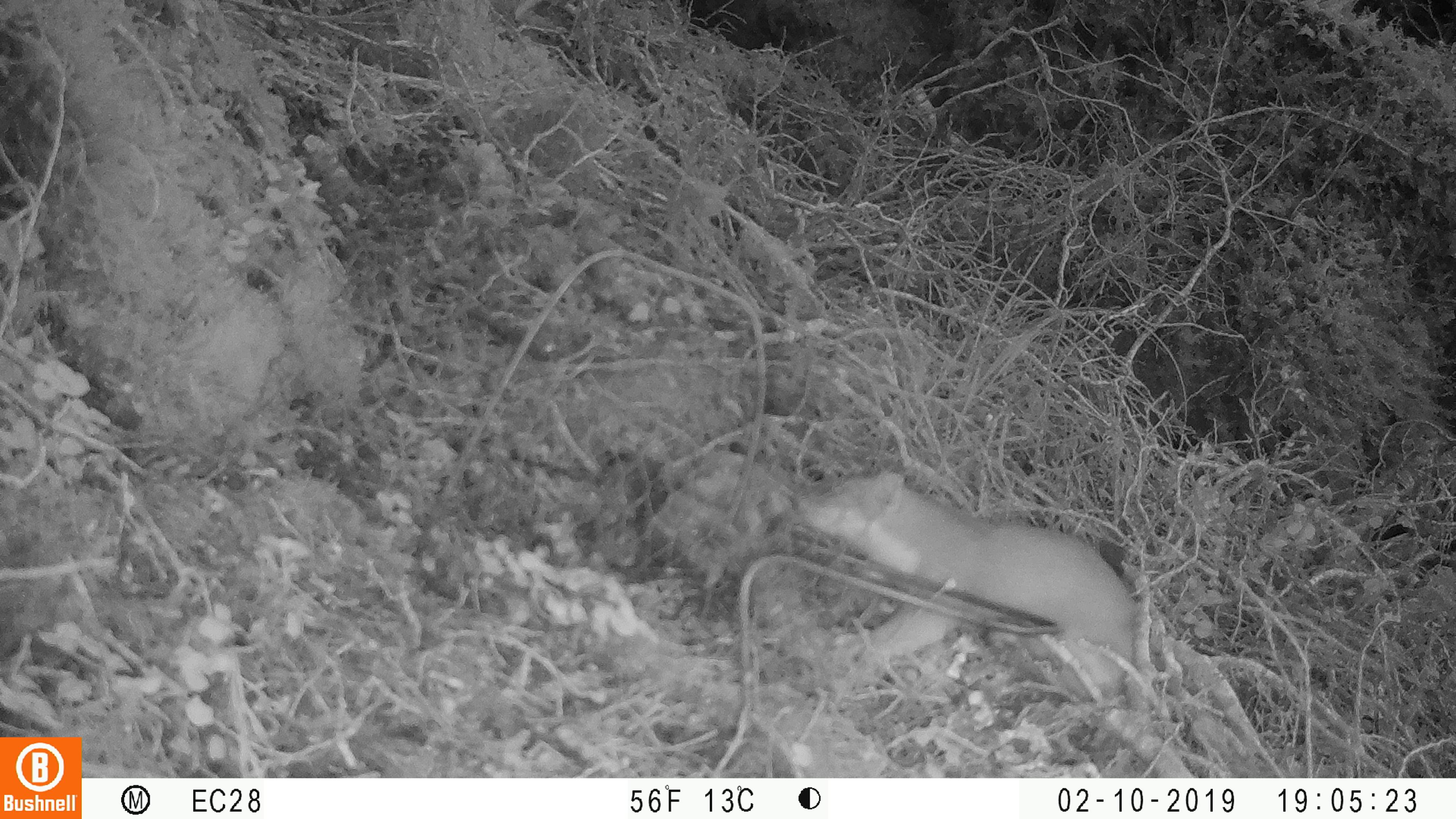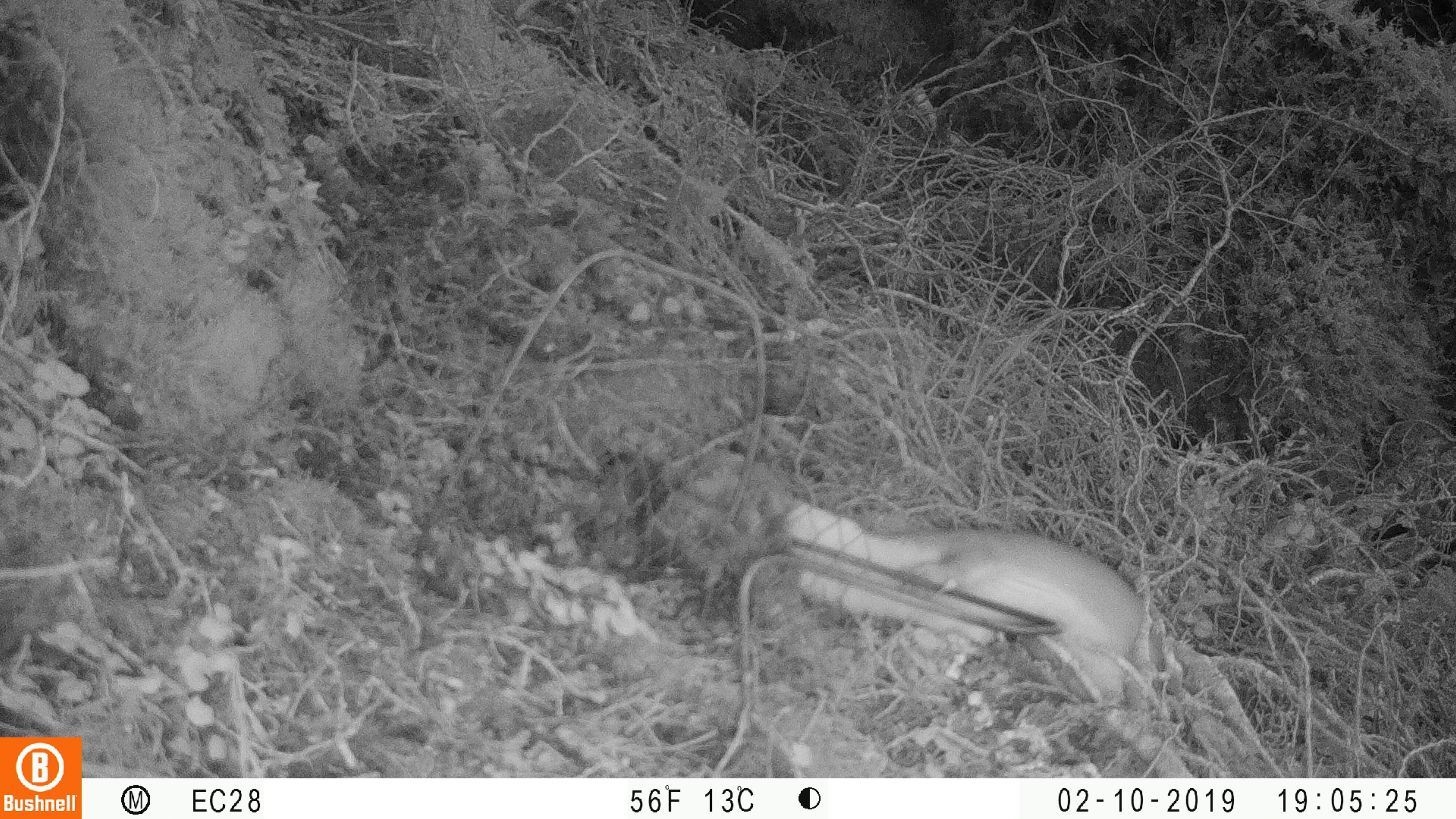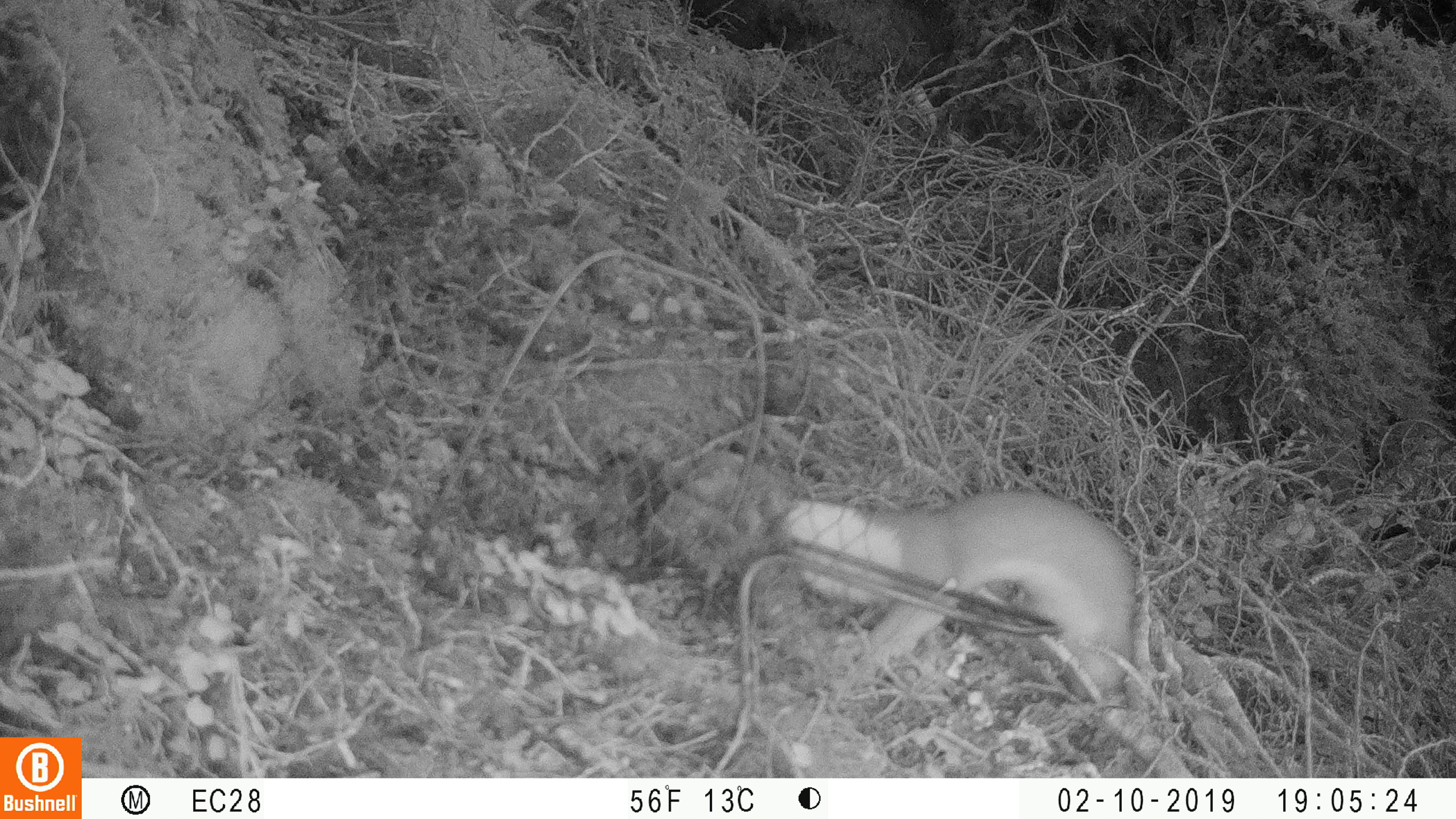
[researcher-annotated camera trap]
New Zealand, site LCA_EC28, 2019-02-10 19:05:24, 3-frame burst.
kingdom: Animalia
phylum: Chordata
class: Mammalia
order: Carnivora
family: Mustelidae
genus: Mustela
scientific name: Mustela erminea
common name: stoat